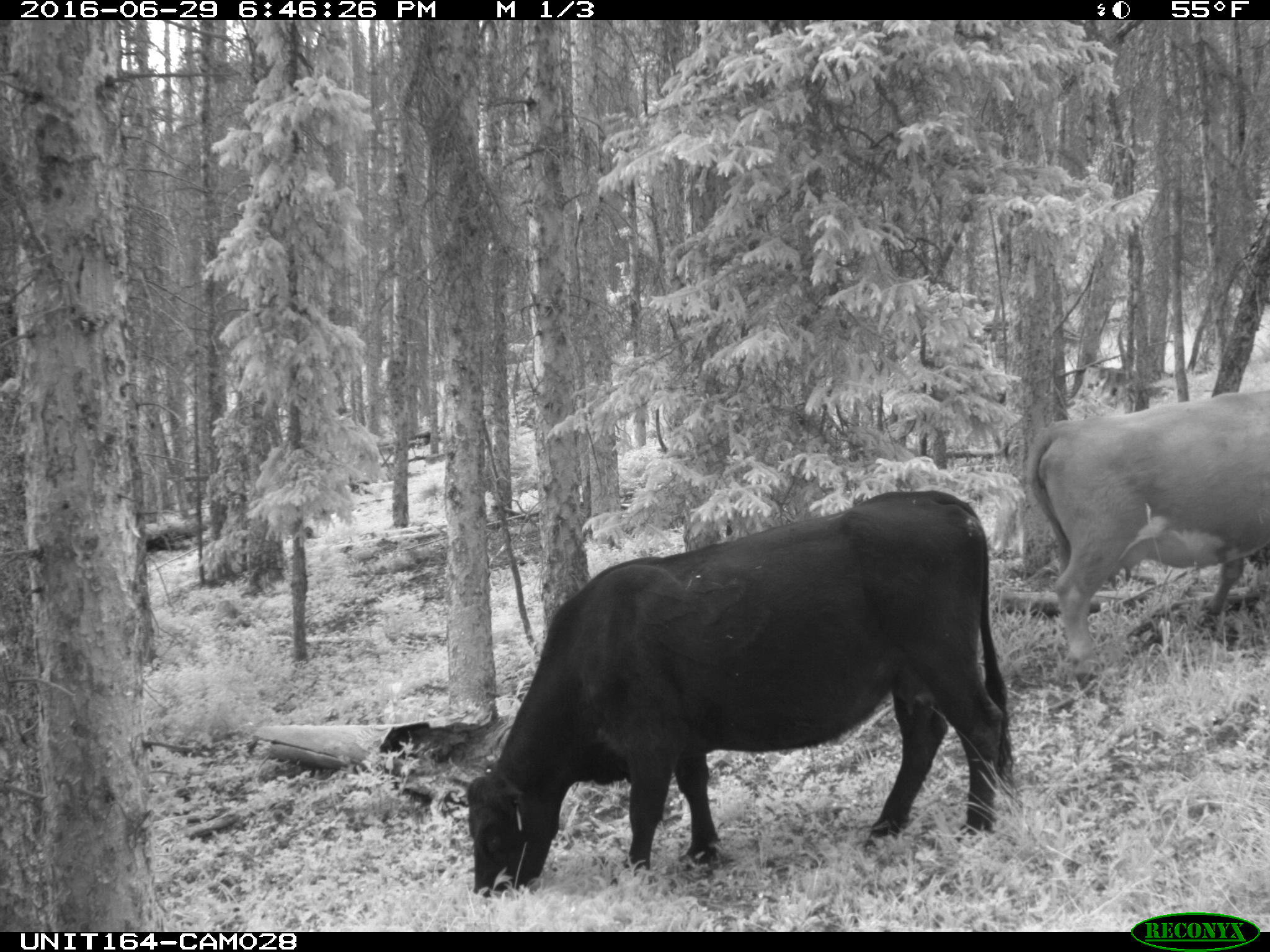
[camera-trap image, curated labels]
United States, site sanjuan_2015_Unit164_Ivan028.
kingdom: Animalia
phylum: Chordata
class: Mammalia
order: Artiodactyla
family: Bovidae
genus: Bos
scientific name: Bos taurus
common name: domestic cow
Bos taurus (domestic cow).